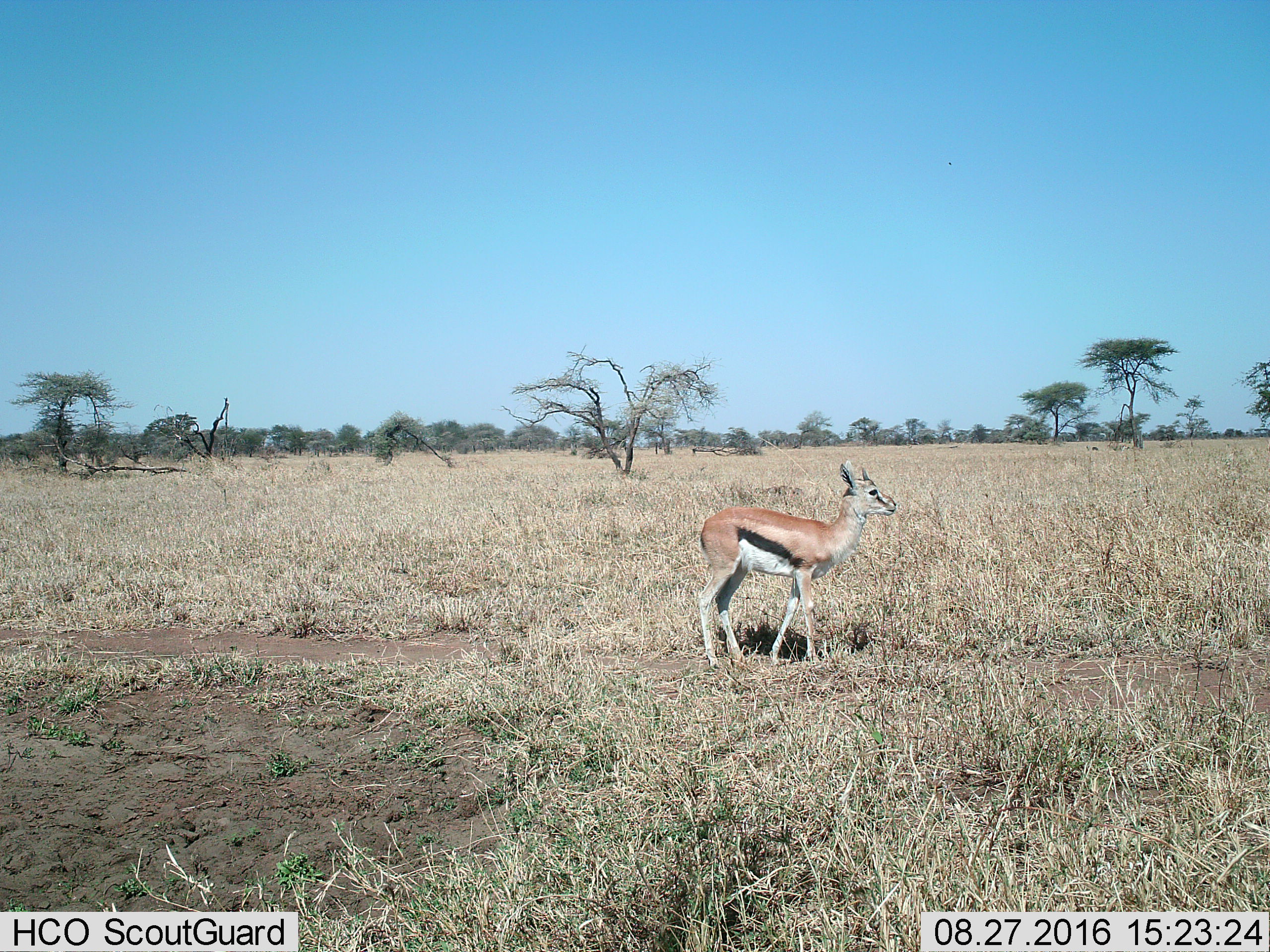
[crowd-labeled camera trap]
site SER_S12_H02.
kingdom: Animalia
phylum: Chordata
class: Mammalia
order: Artiodactyla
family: Bovidae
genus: Eudorcas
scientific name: Eudorcas thomsonii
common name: thomson's gazelle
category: gazellethomsons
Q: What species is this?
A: Gazellethomsons (thomson's gazelle) (Eudorcas thomsonii).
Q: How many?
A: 1.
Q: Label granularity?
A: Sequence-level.